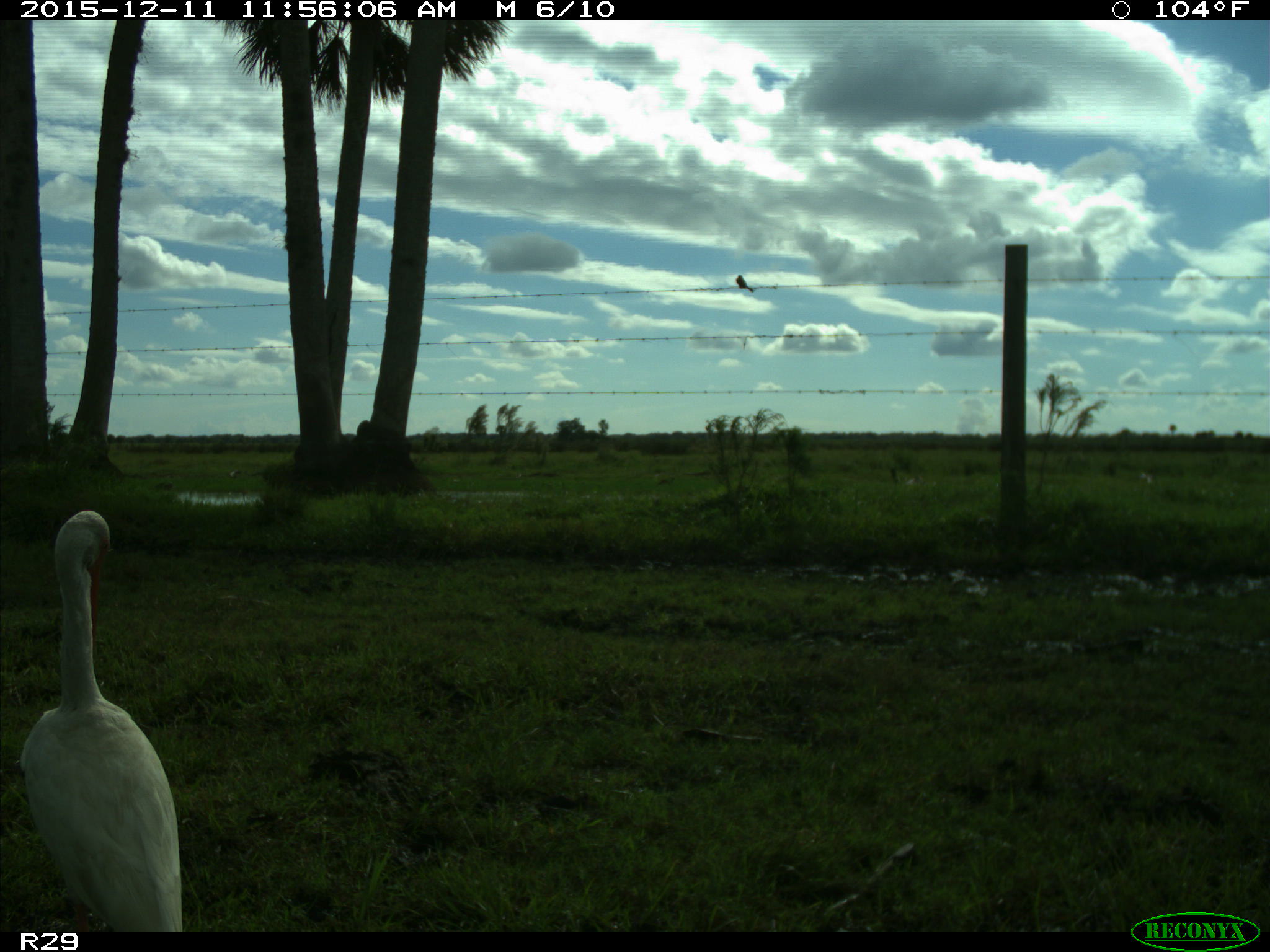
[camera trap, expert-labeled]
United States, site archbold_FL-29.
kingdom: Animalia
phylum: Chordata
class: Aves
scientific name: Aves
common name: birds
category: unidentified bird